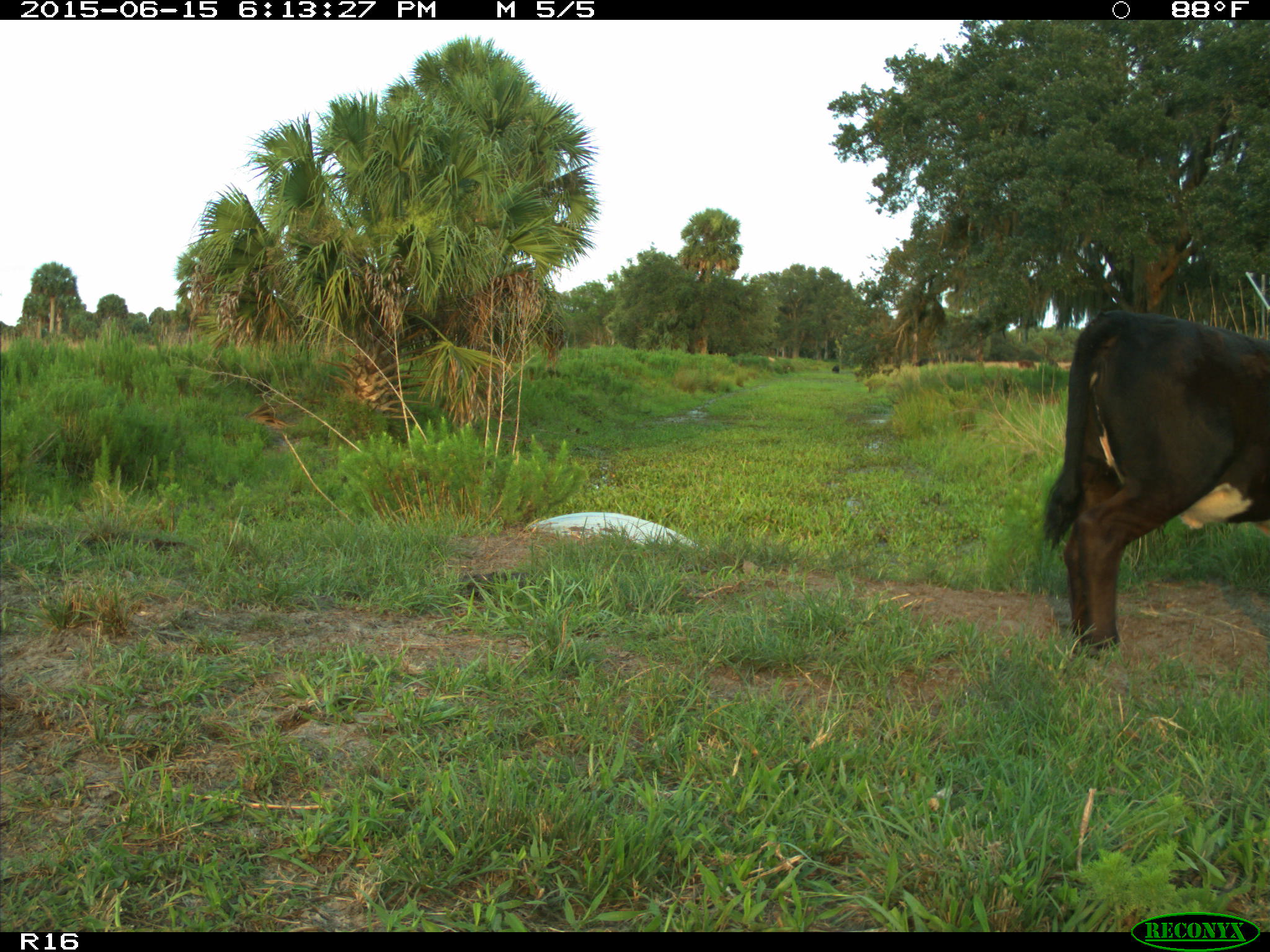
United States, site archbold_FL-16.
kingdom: Animalia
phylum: Chordata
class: Mammalia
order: Artiodactyla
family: Bovidae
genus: Bos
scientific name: Bos taurus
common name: domestic cow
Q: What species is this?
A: Bos taurus (domestic cow).